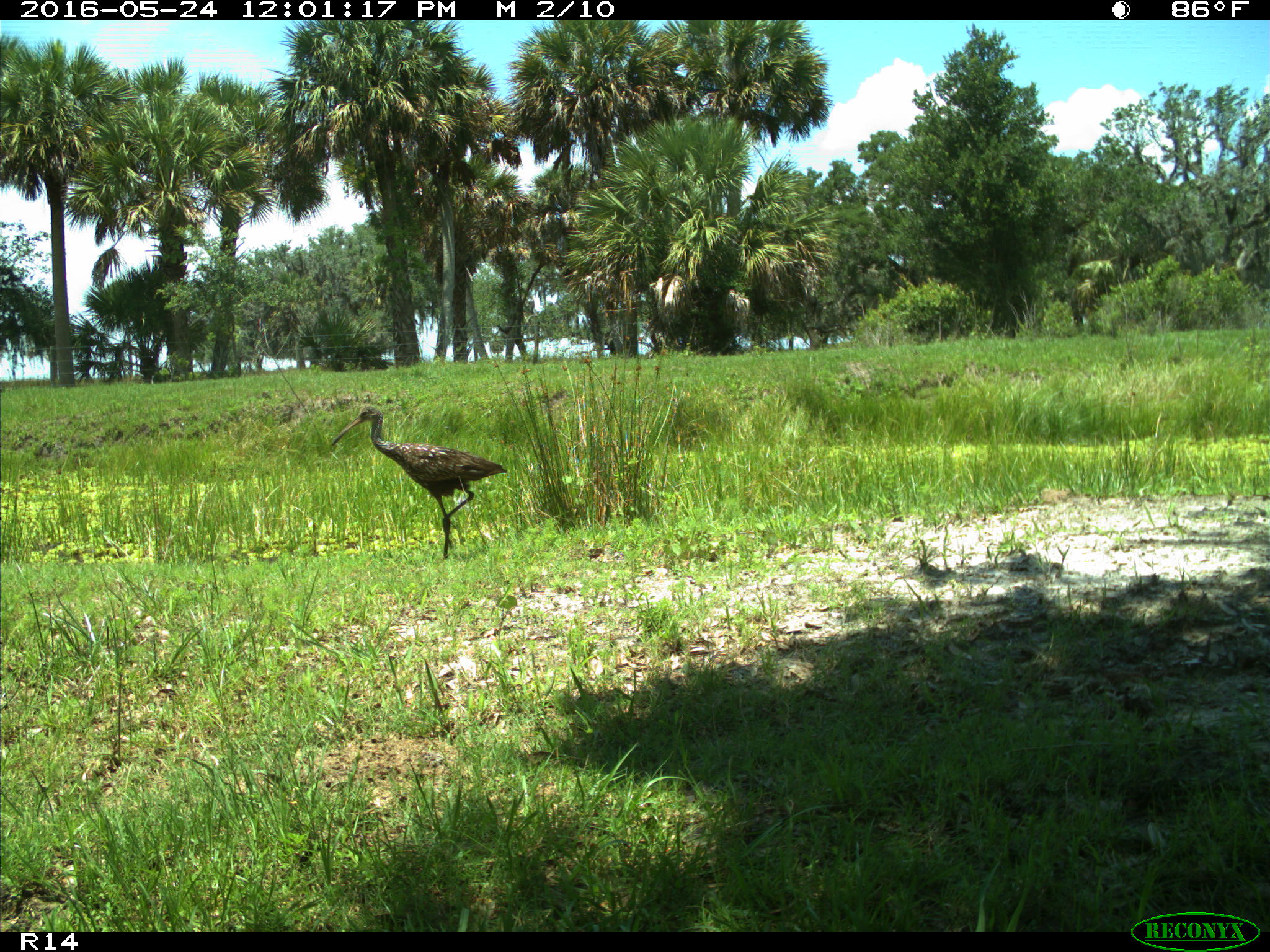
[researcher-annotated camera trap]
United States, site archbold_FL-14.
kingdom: Animalia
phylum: Chordata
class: Aves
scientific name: Aves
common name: birds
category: unidentified bird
Unidentified bird (birds) (Aves).